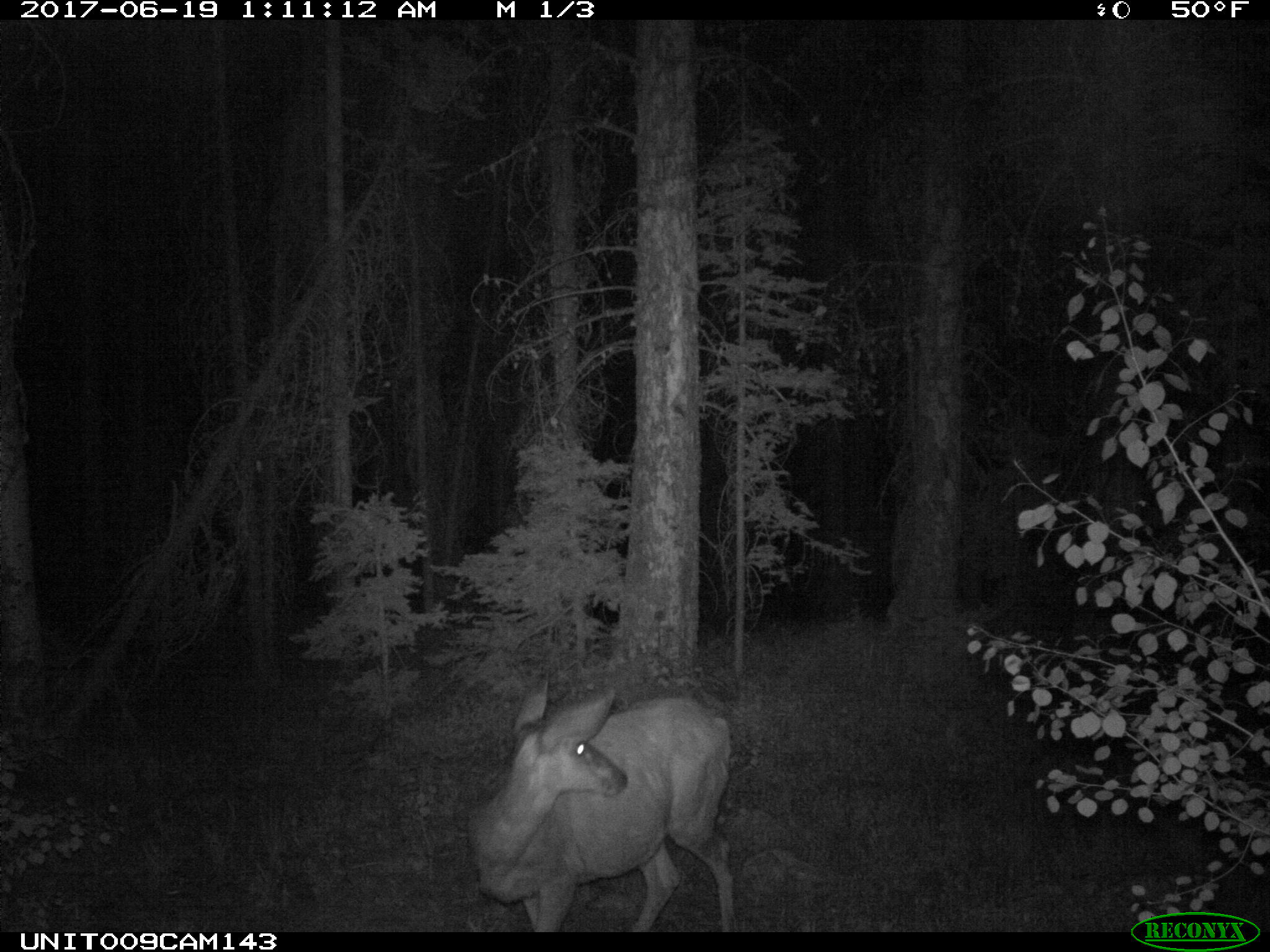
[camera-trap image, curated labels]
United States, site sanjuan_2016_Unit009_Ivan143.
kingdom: Animalia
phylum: Chordata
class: Mammalia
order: Artiodactyla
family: Cervidae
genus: Odocoileus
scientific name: Odocoileus hemionus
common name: mule deer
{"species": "Odocoileus hemionus (mule deer)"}